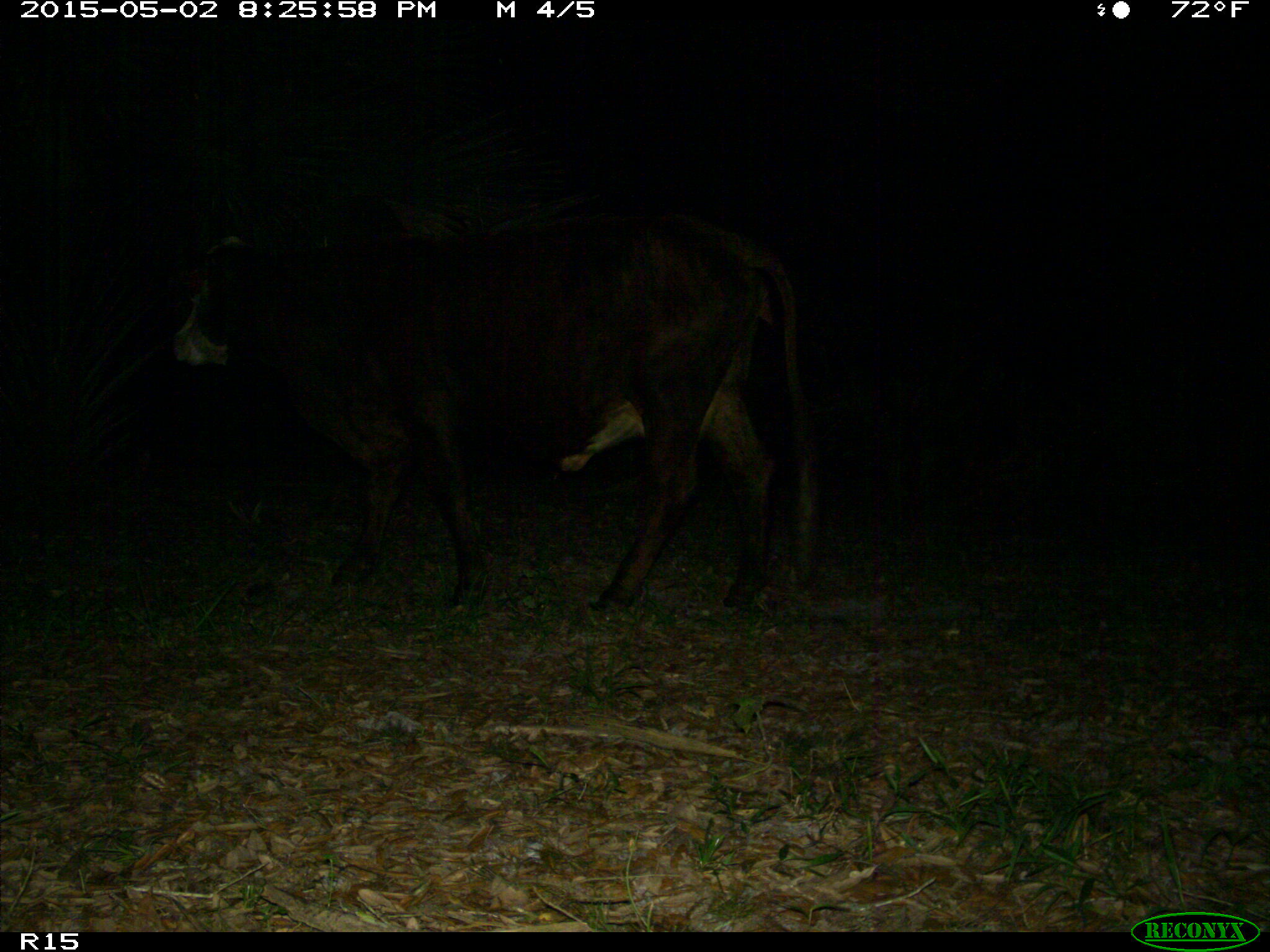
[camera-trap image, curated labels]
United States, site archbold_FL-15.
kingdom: Animalia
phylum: Chordata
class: Mammalia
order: Artiodactyla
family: Bovidae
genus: Bos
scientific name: Bos taurus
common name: domestic cow